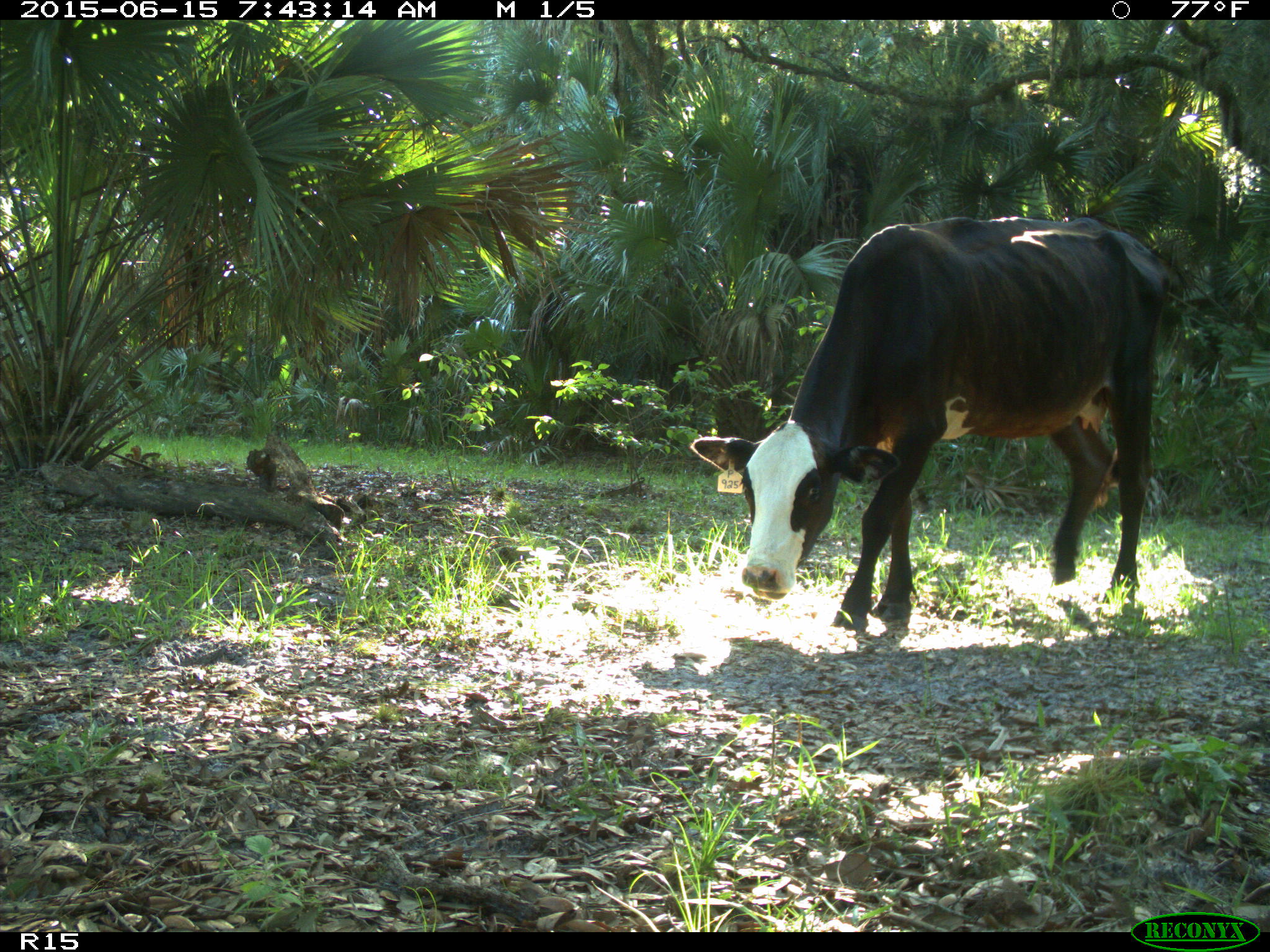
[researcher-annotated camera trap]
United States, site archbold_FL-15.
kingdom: Animalia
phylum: Chordata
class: Mammalia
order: Artiodactyla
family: Bovidae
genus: Bos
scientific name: Bos taurus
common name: domestic cow